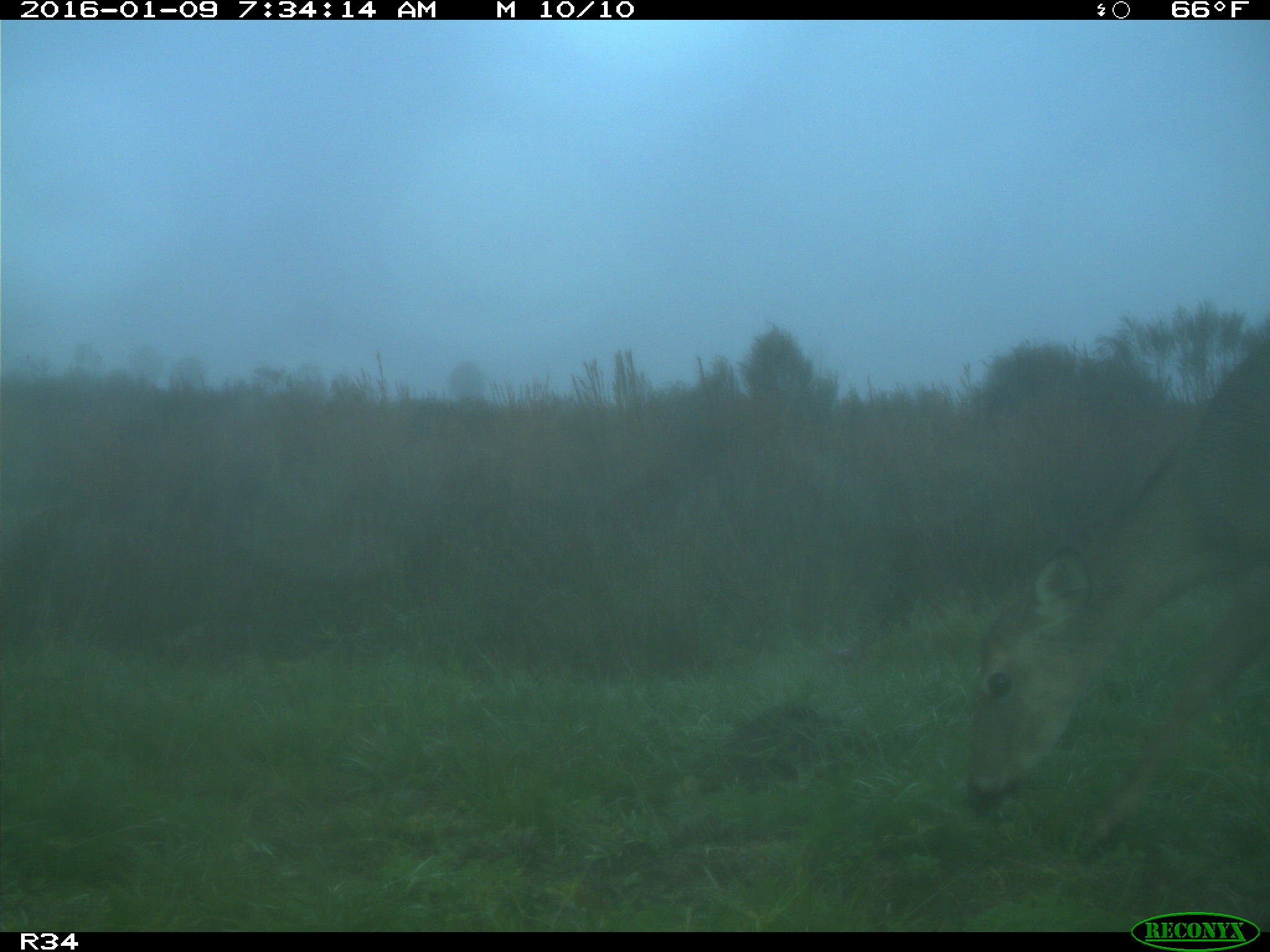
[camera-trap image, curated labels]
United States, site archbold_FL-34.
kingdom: Animalia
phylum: Chordata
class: Mammalia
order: Artiodactyla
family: Cervidae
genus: Odocoileus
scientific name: Odocoileus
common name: deer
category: unidentified deer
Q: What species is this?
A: Unidentified deer (deer) (Odocoileus).